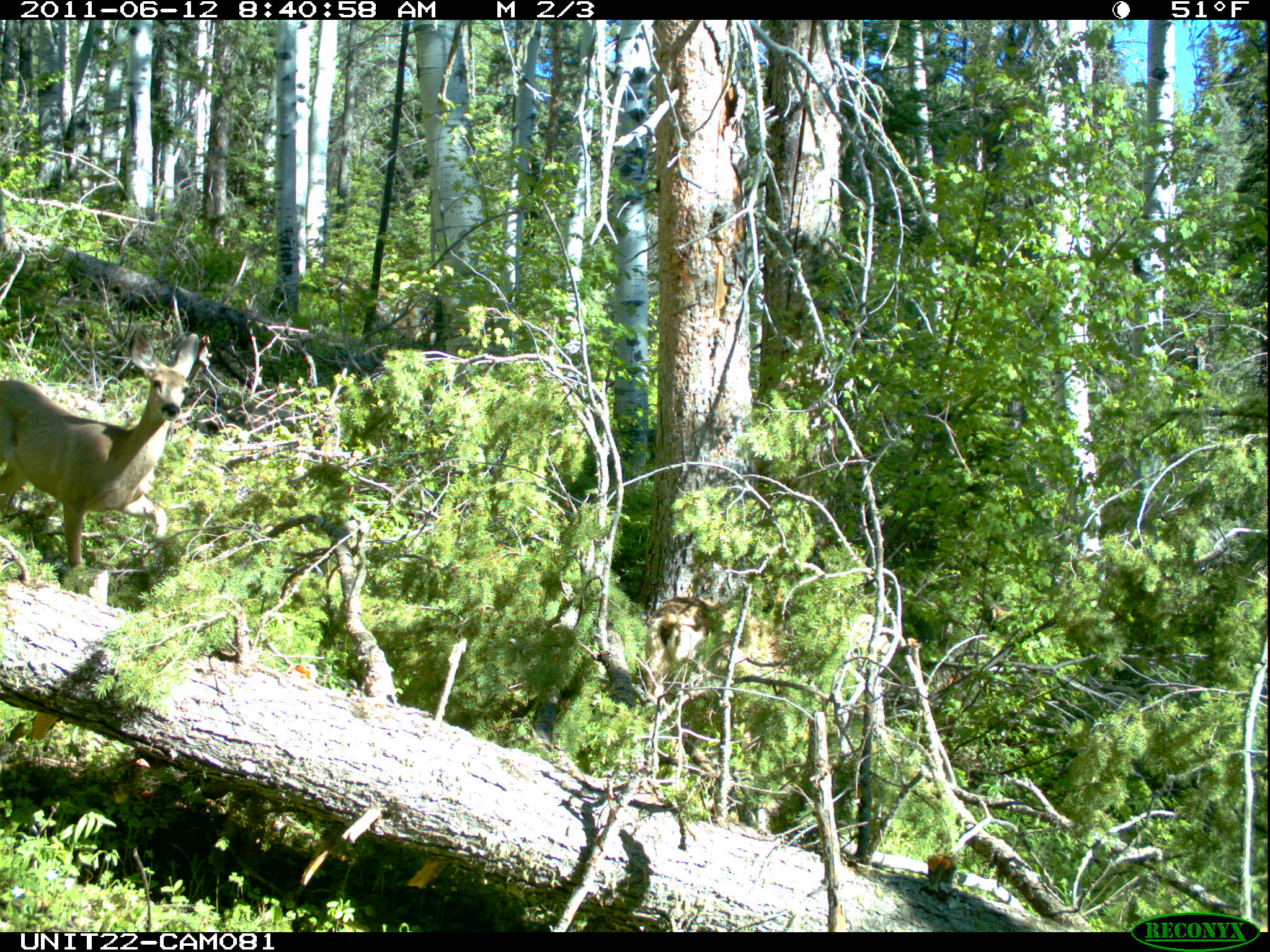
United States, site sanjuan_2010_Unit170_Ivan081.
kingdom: Animalia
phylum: Chordata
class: Mammalia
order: Artiodactyla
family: Cervidae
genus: Odocoileus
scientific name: Odocoileus hemionus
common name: mule deer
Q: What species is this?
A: Odocoileus hemionus (mule deer).